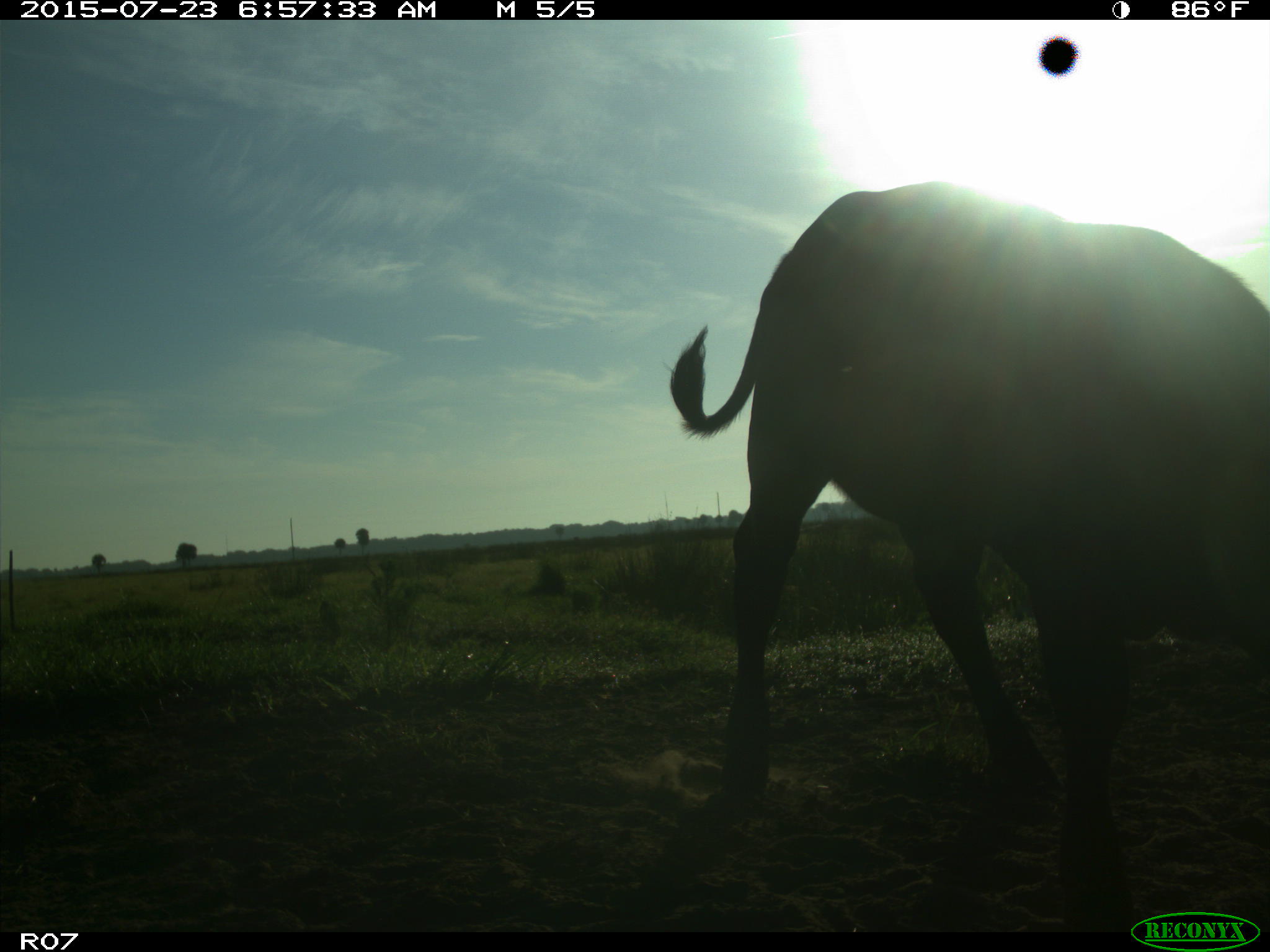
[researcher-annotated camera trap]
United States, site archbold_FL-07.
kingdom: Animalia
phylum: Chordata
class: Mammalia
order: Artiodactyla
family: Bovidae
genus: Bos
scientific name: Bos taurus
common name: domestic cow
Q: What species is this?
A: Bos taurus (domestic cow).